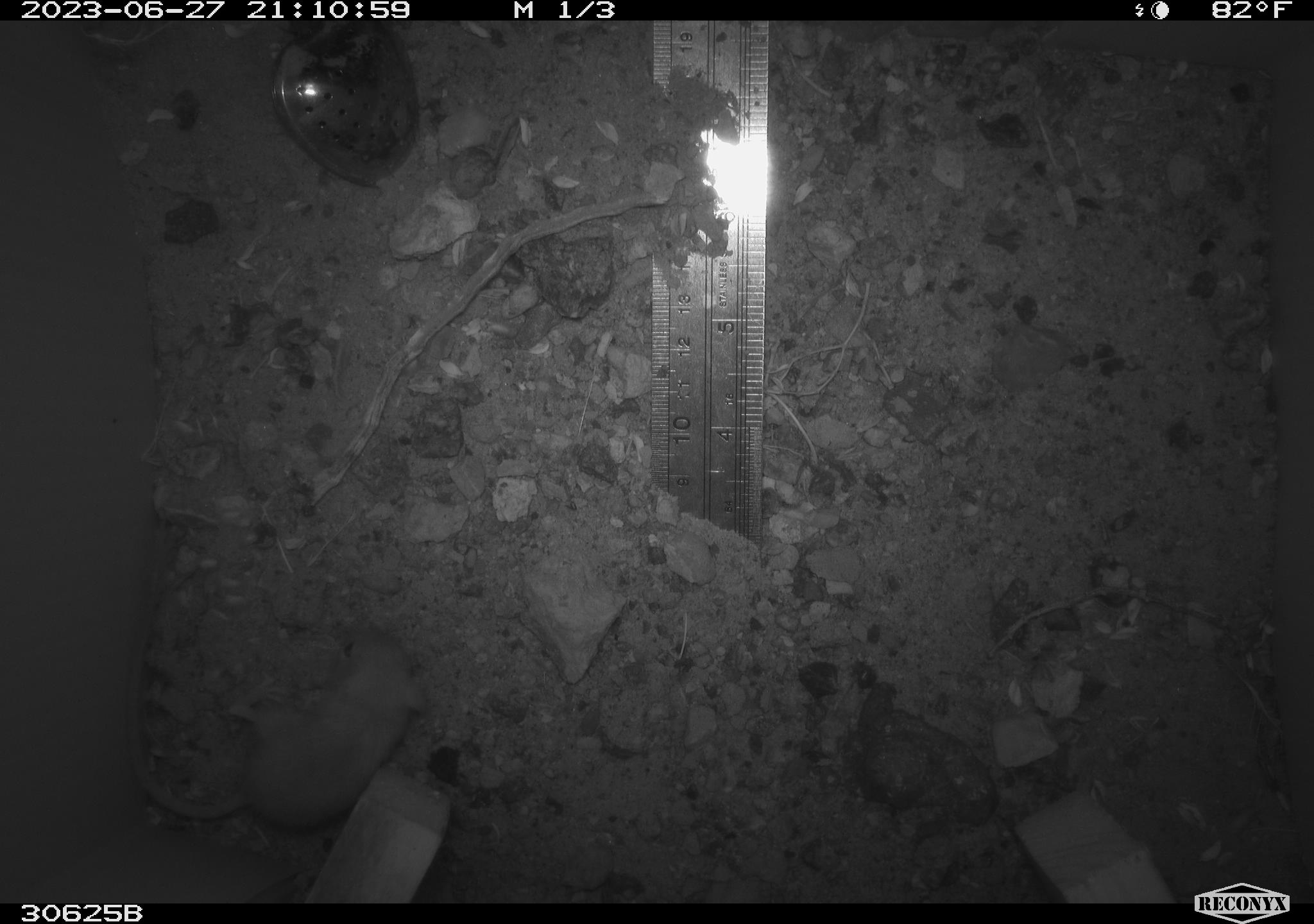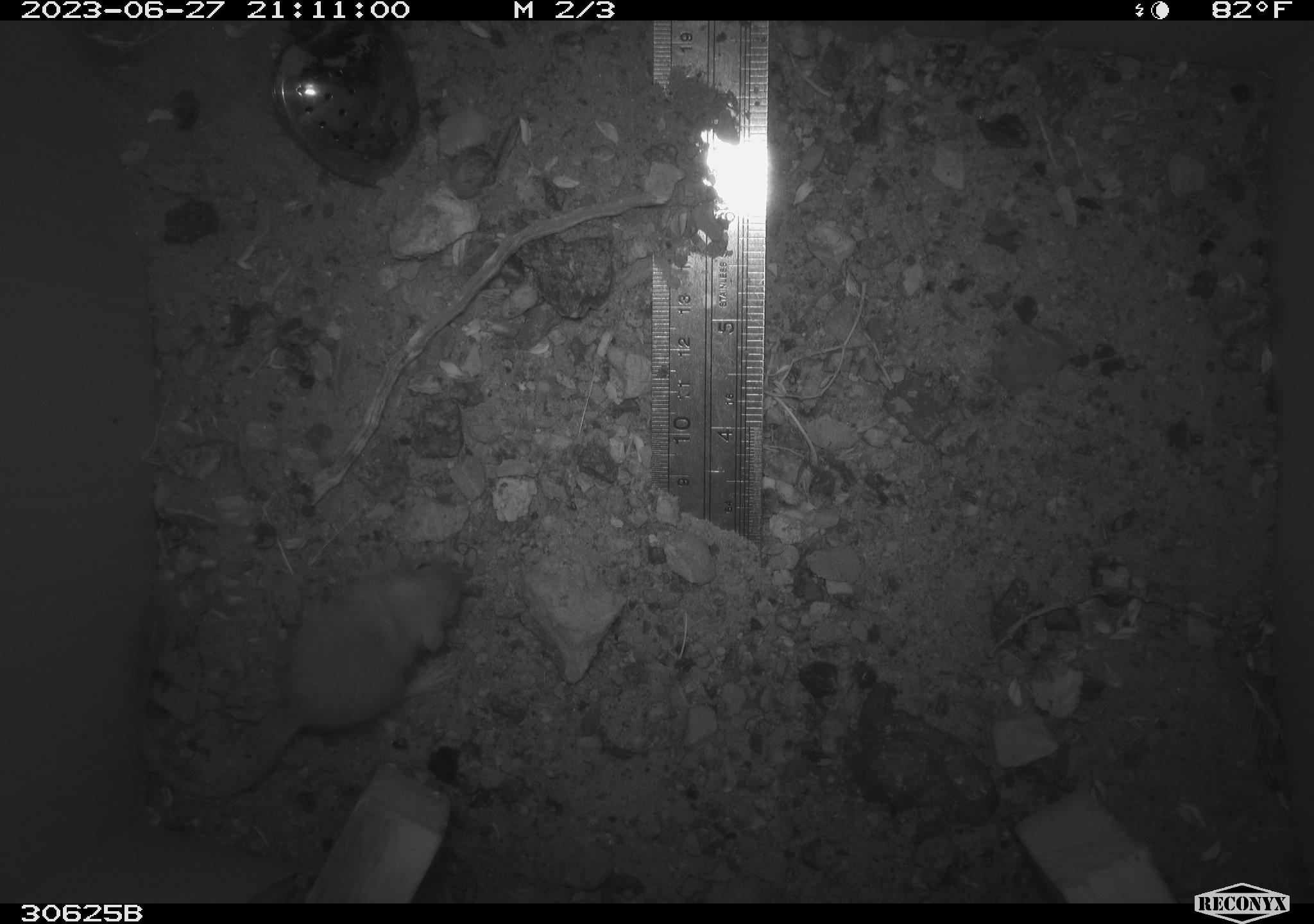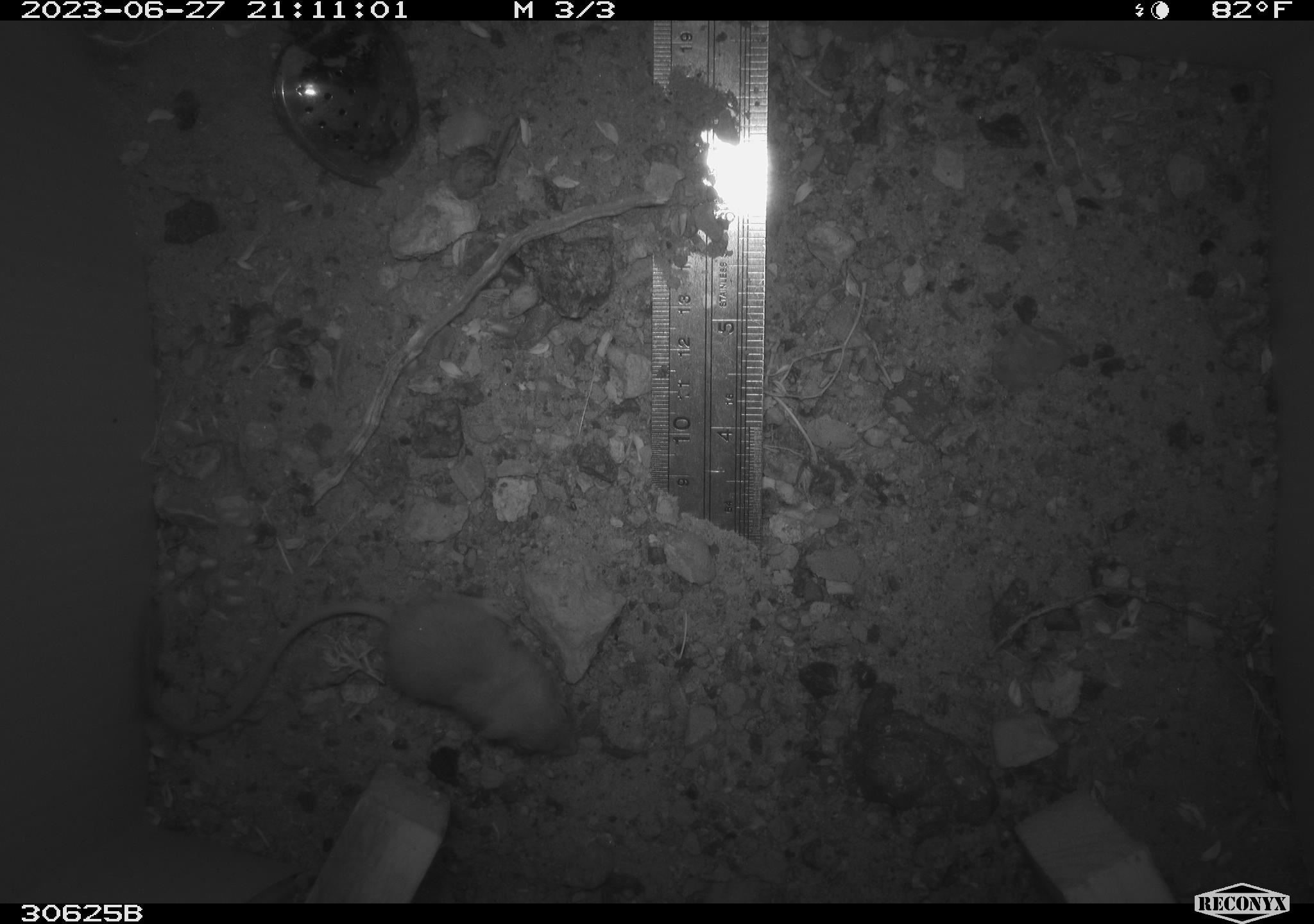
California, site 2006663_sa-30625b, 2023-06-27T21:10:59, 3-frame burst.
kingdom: Animalia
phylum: Chordata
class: Mammalia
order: Rodentia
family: Heteromyidae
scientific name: Heteromyidae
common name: kangaroo rats and pocket mice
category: heteromyidae family